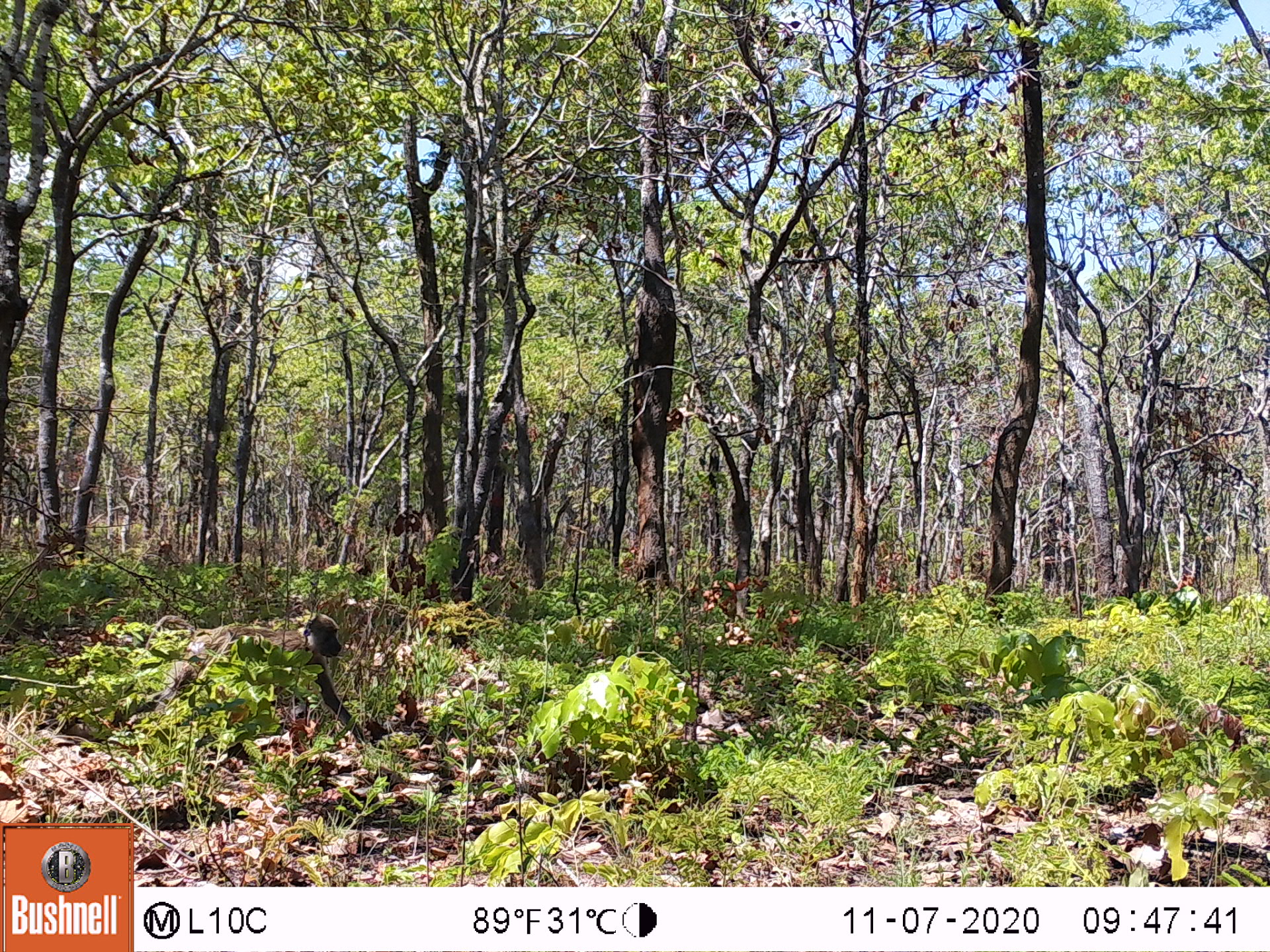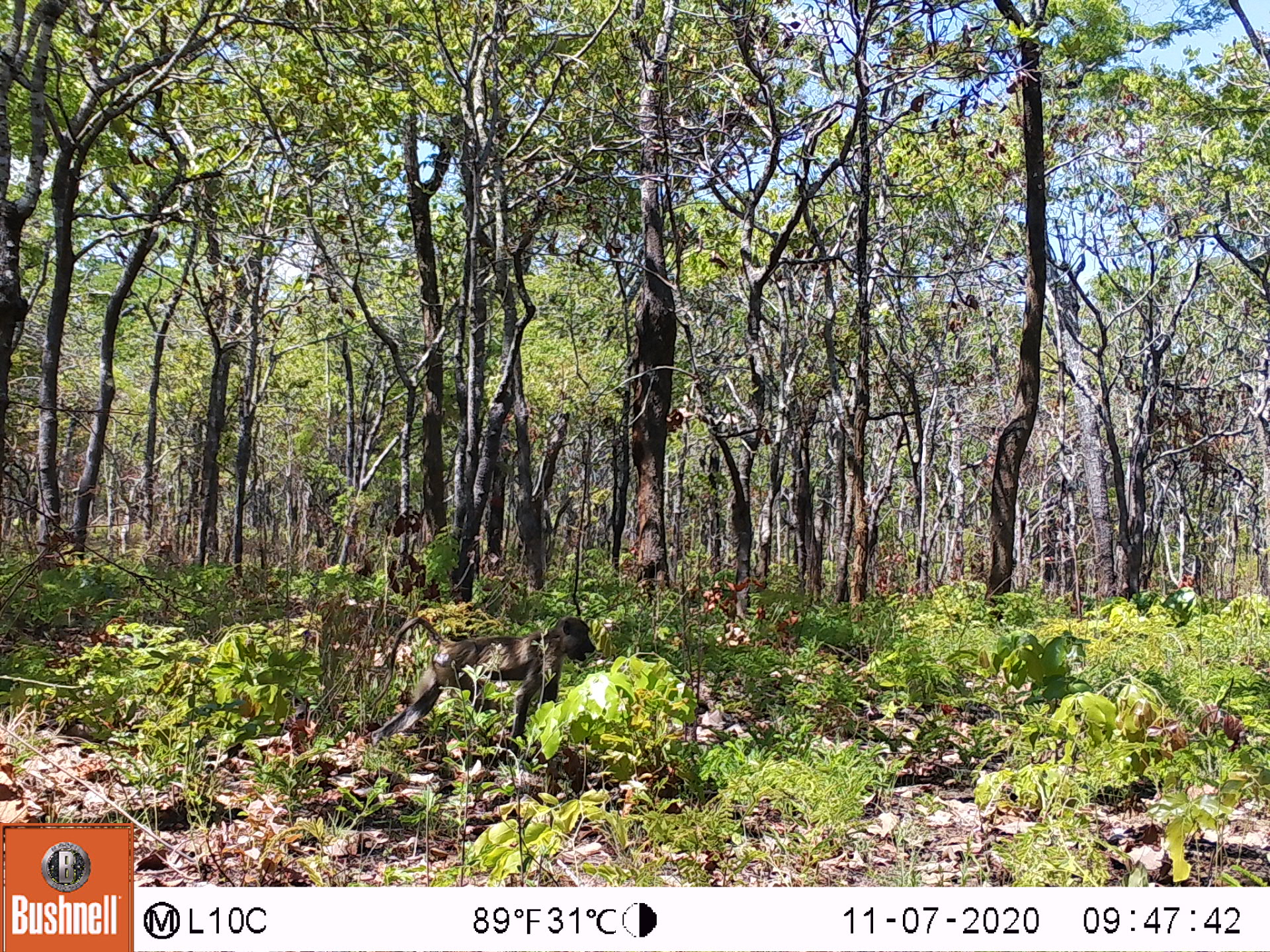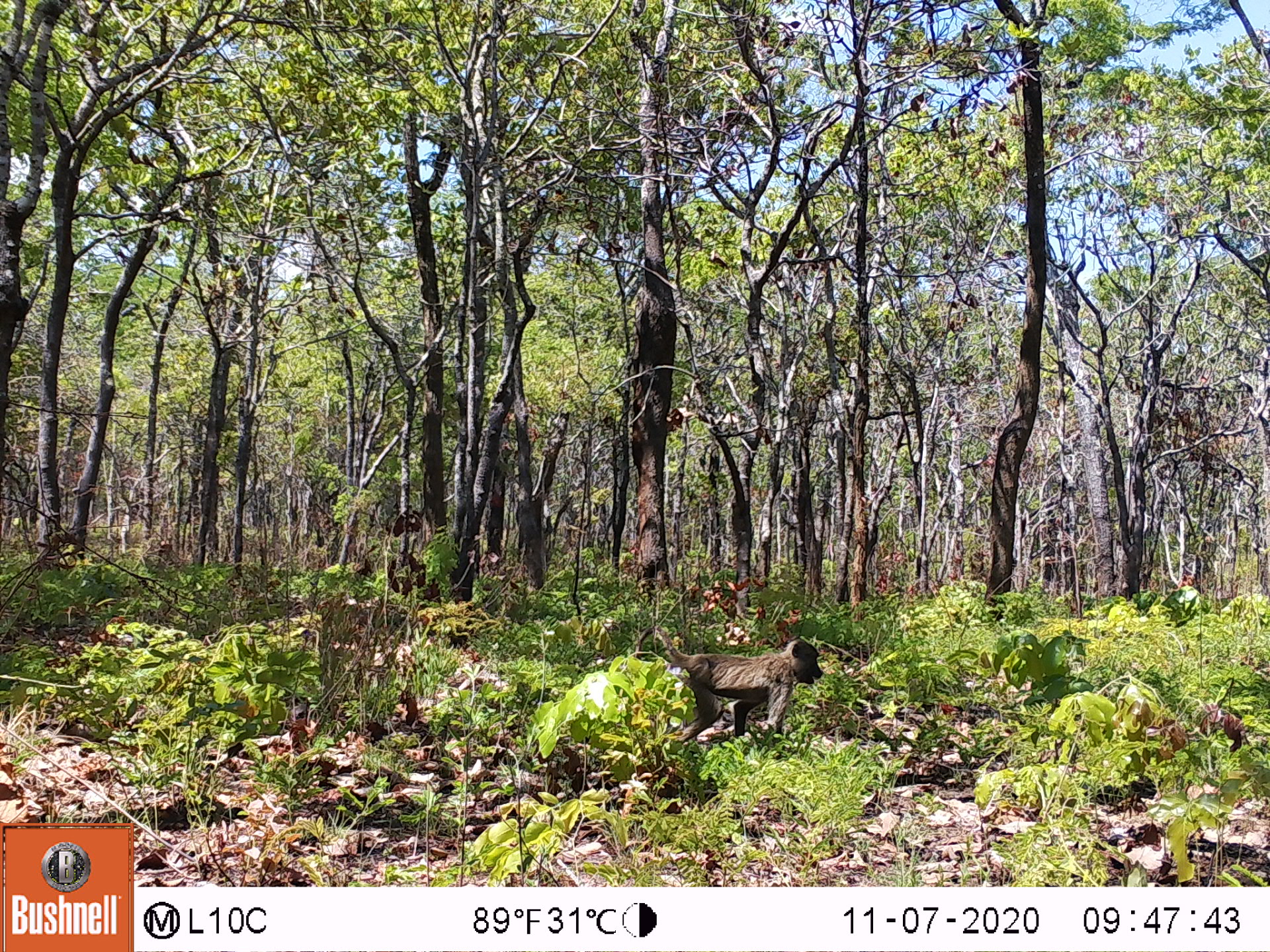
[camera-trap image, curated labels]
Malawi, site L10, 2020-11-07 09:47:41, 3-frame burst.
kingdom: Animalia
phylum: Chordata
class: Mammalia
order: Primates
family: Cercopithecidae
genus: Papio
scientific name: Papio cynocephalus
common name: yellow baboon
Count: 2.